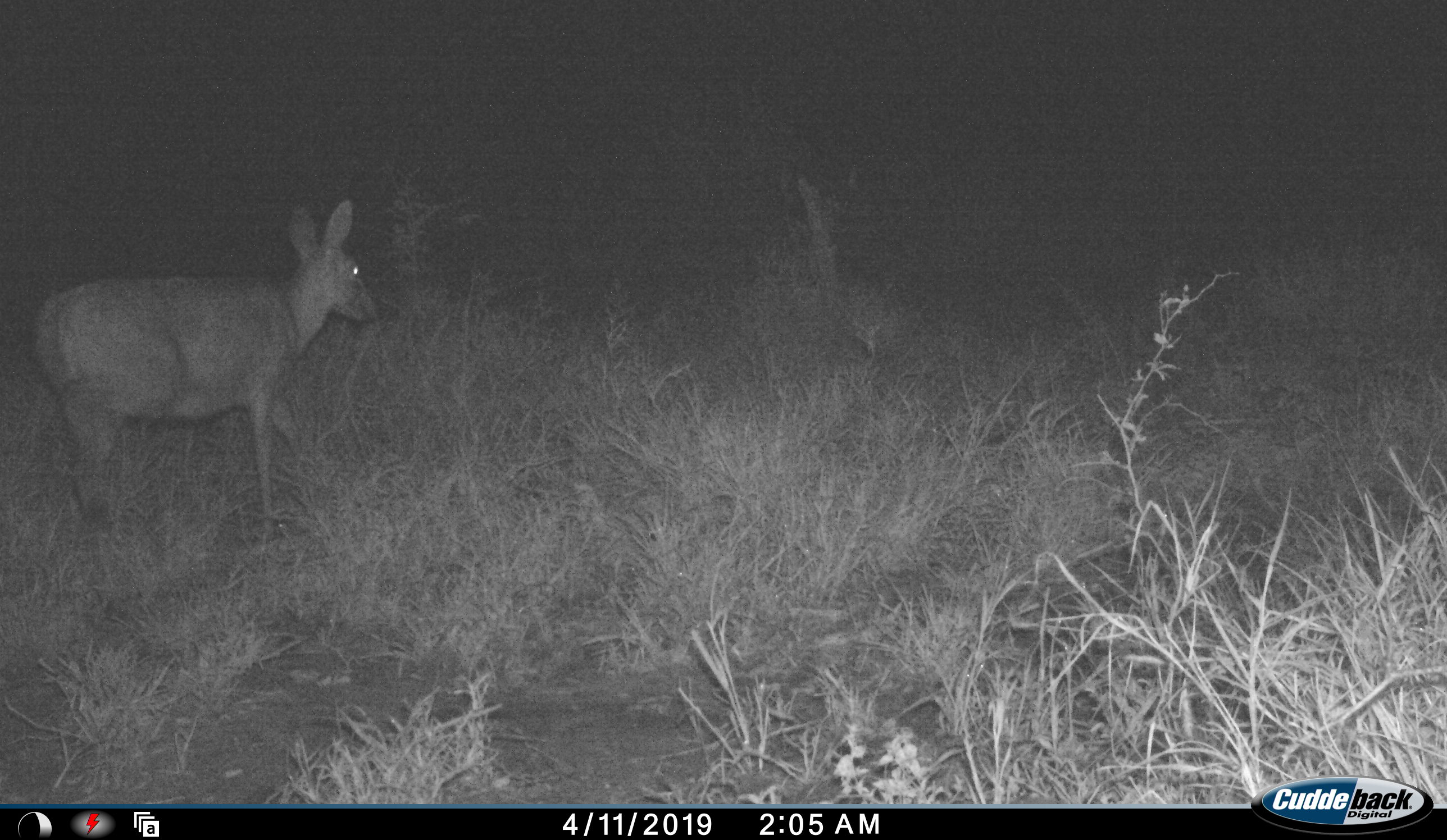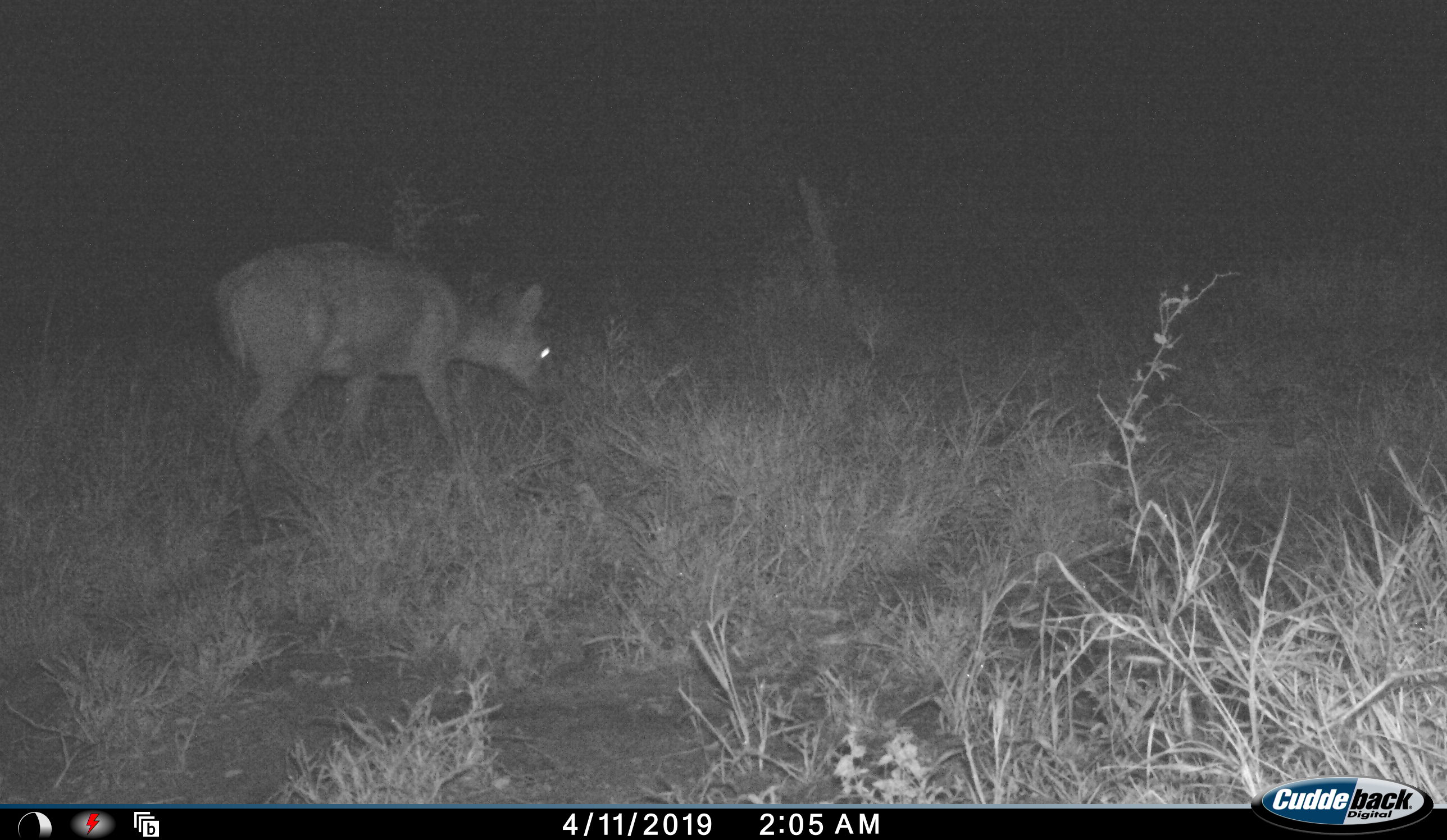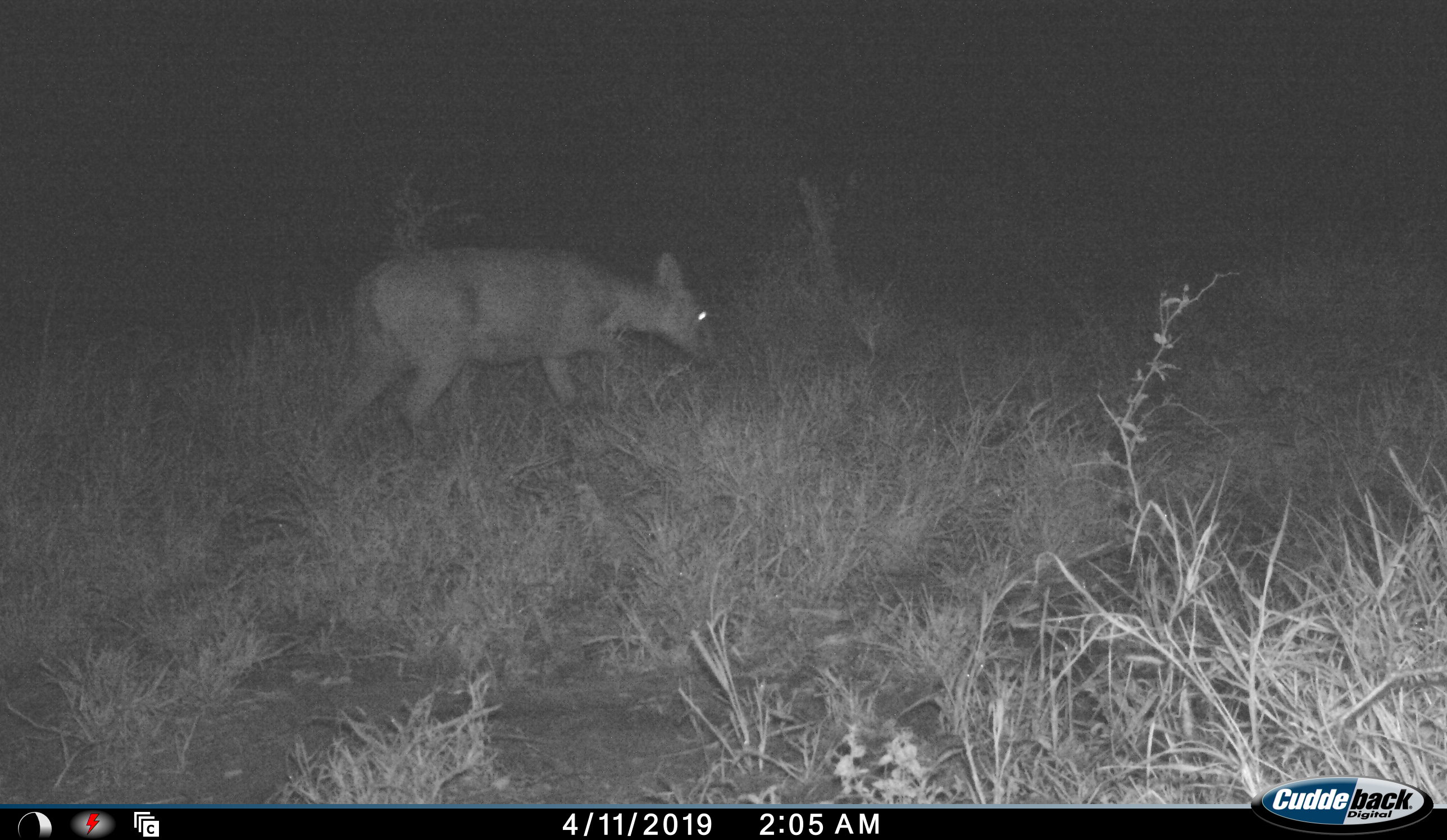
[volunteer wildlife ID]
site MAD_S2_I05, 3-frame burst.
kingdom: Animalia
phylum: Chordata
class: Mammalia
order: Artiodactyla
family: Bovidae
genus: Redunca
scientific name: Redunca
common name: reedbuck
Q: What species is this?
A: Reedbuck (Redunca).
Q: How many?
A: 1.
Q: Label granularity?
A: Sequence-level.